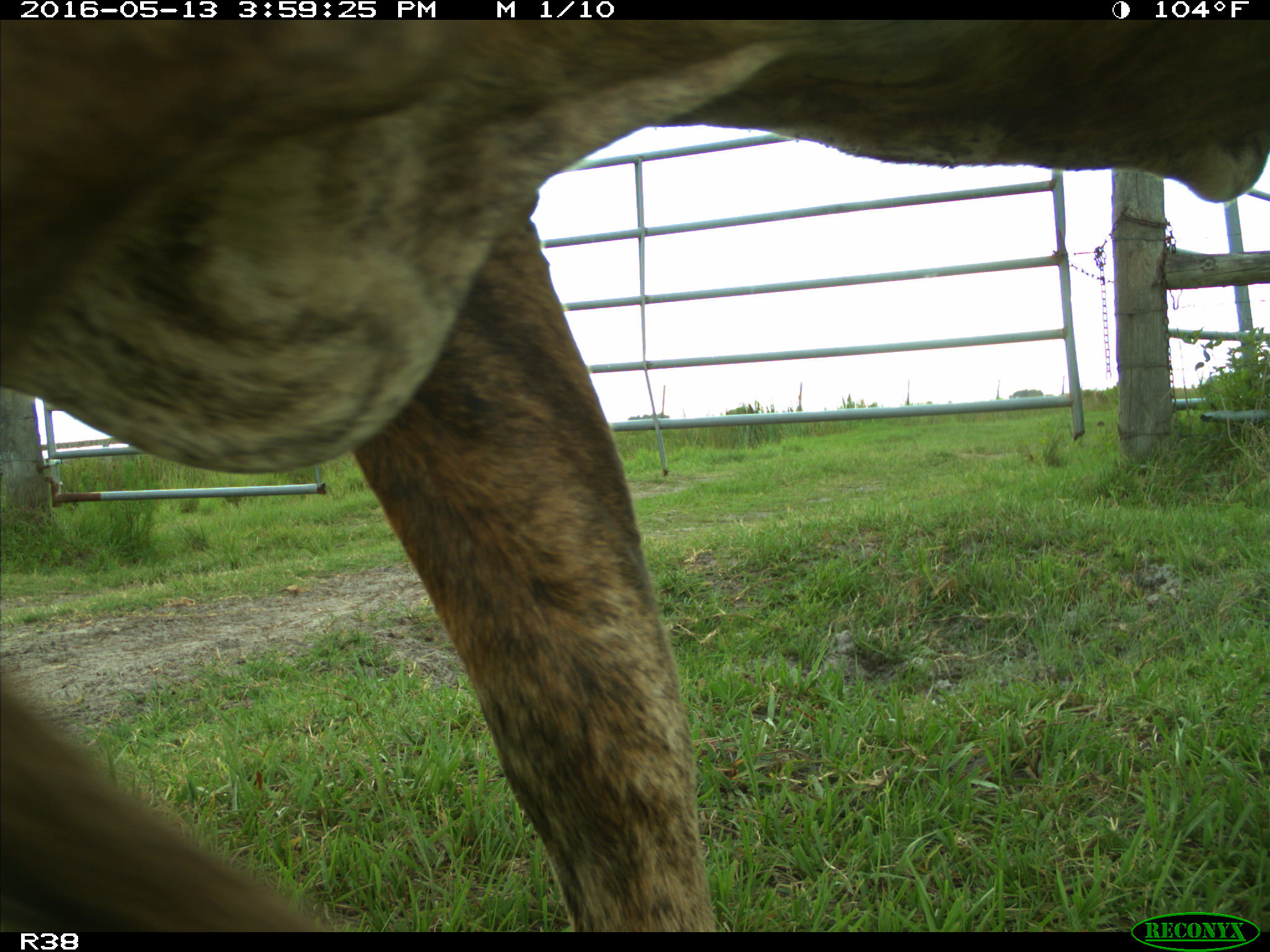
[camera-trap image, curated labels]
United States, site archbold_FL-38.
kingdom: Animalia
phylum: Chordata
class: Mammalia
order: Artiodactyla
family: Bovidae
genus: Bos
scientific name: Bos taurus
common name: domestic cow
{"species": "Bos taurus (domestic cow)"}